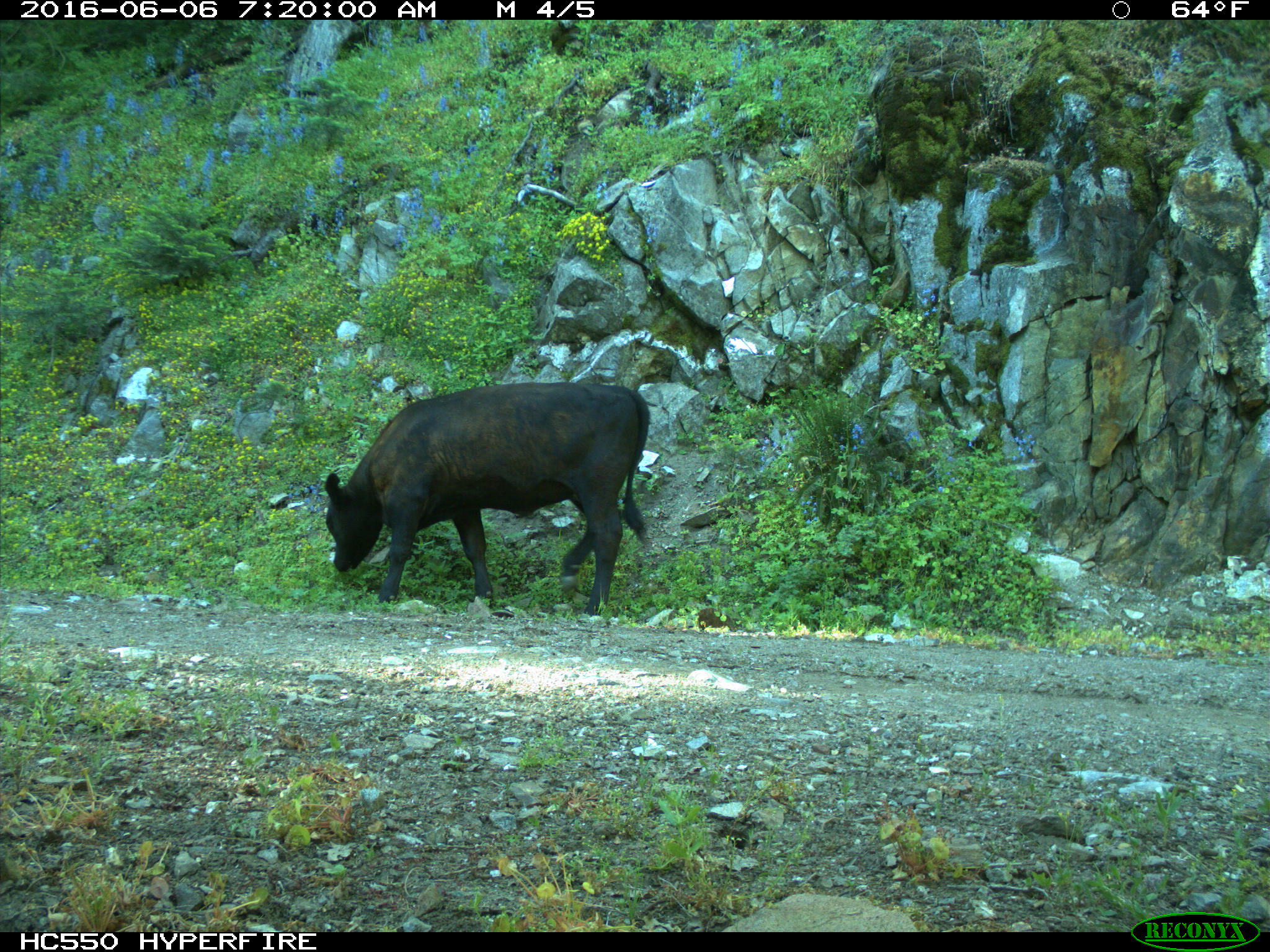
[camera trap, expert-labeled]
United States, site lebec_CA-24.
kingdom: Animalia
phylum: Chordata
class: Mammalia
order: Artiodactyla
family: Bovidae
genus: Bos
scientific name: Bos taurus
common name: domestic cow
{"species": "Bos taurus (domestic cow)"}